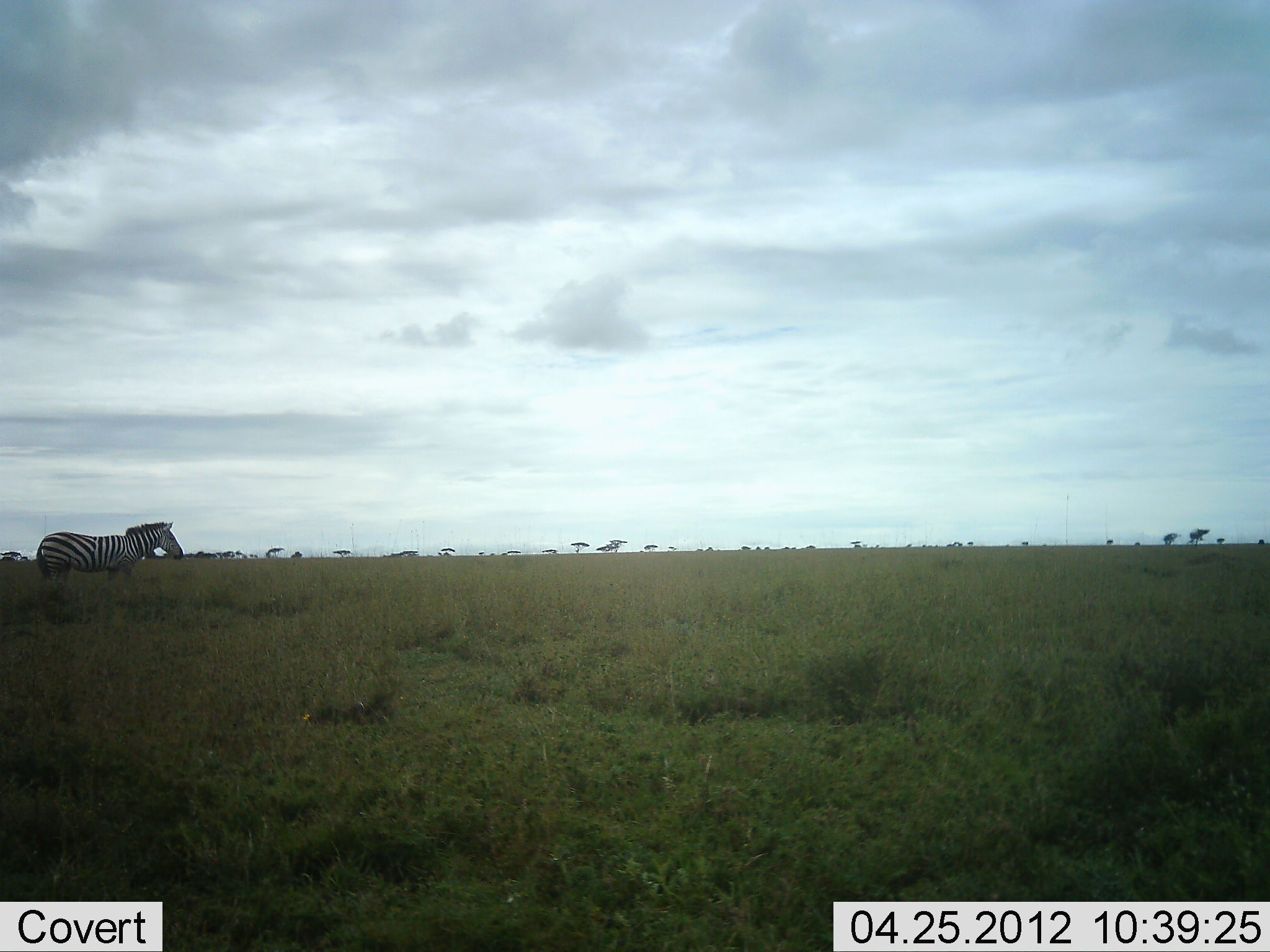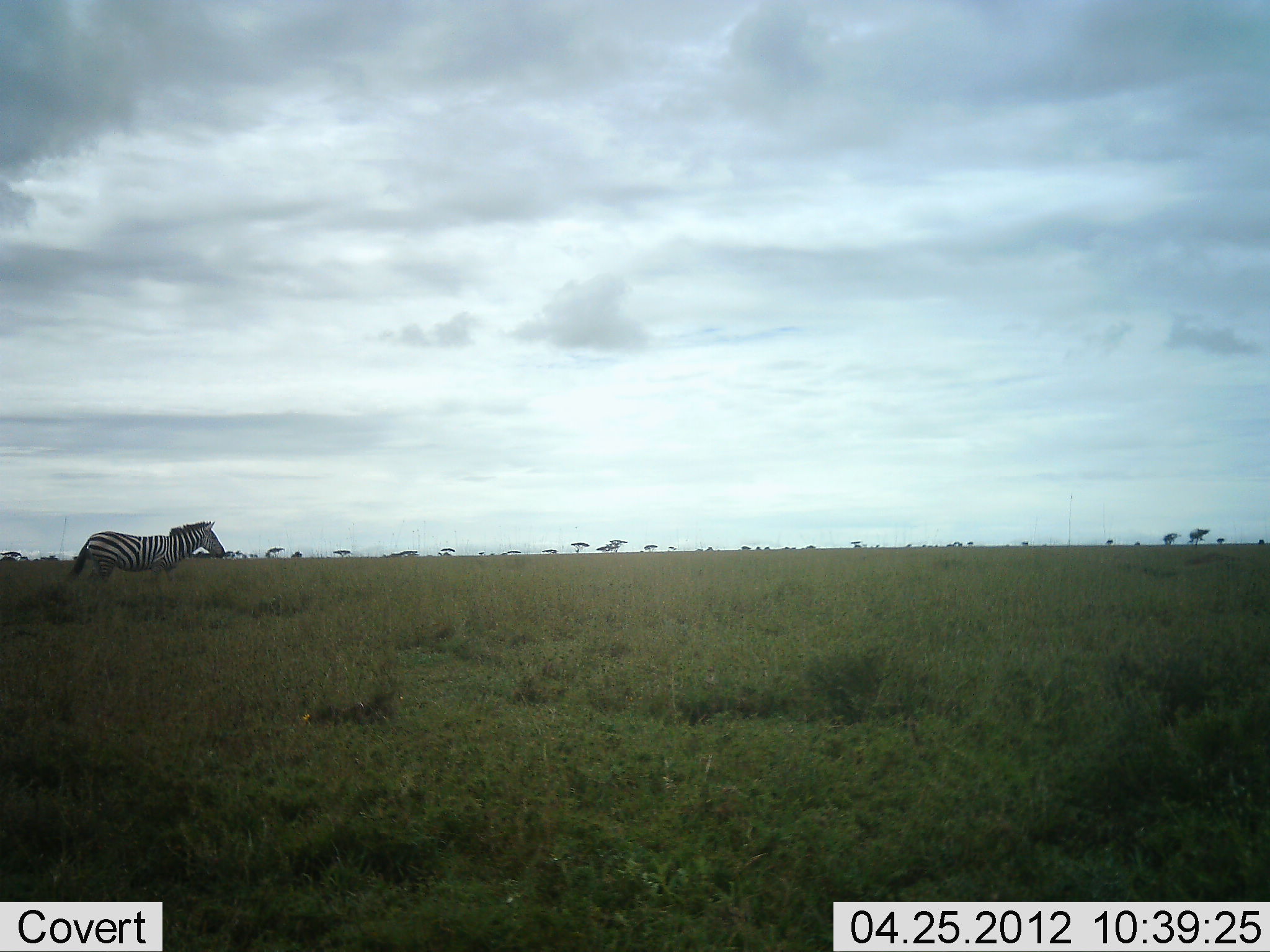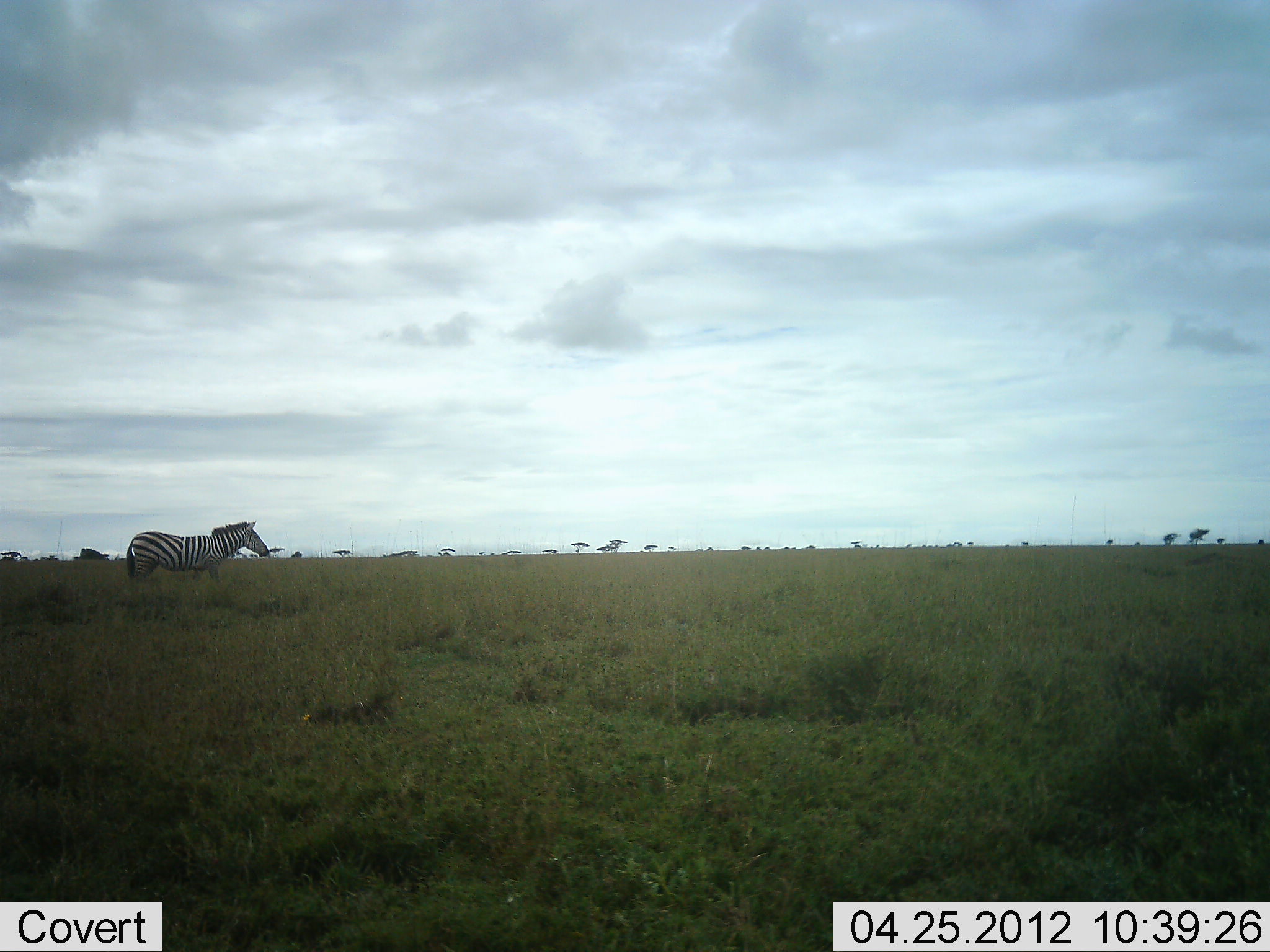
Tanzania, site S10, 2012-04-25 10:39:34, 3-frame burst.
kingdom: Animalia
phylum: Chordata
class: Mammalia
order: Perissodactyla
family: Equidae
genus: Equus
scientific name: Equus quagga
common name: plains zebra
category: zebra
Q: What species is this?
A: Zebra (plains zebra) (Equus quagga).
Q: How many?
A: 1.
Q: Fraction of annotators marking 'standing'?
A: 13%.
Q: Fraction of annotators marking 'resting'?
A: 0%.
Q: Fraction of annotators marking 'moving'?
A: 87%.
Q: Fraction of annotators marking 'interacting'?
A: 0%.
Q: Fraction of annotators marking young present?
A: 0%.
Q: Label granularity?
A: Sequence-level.